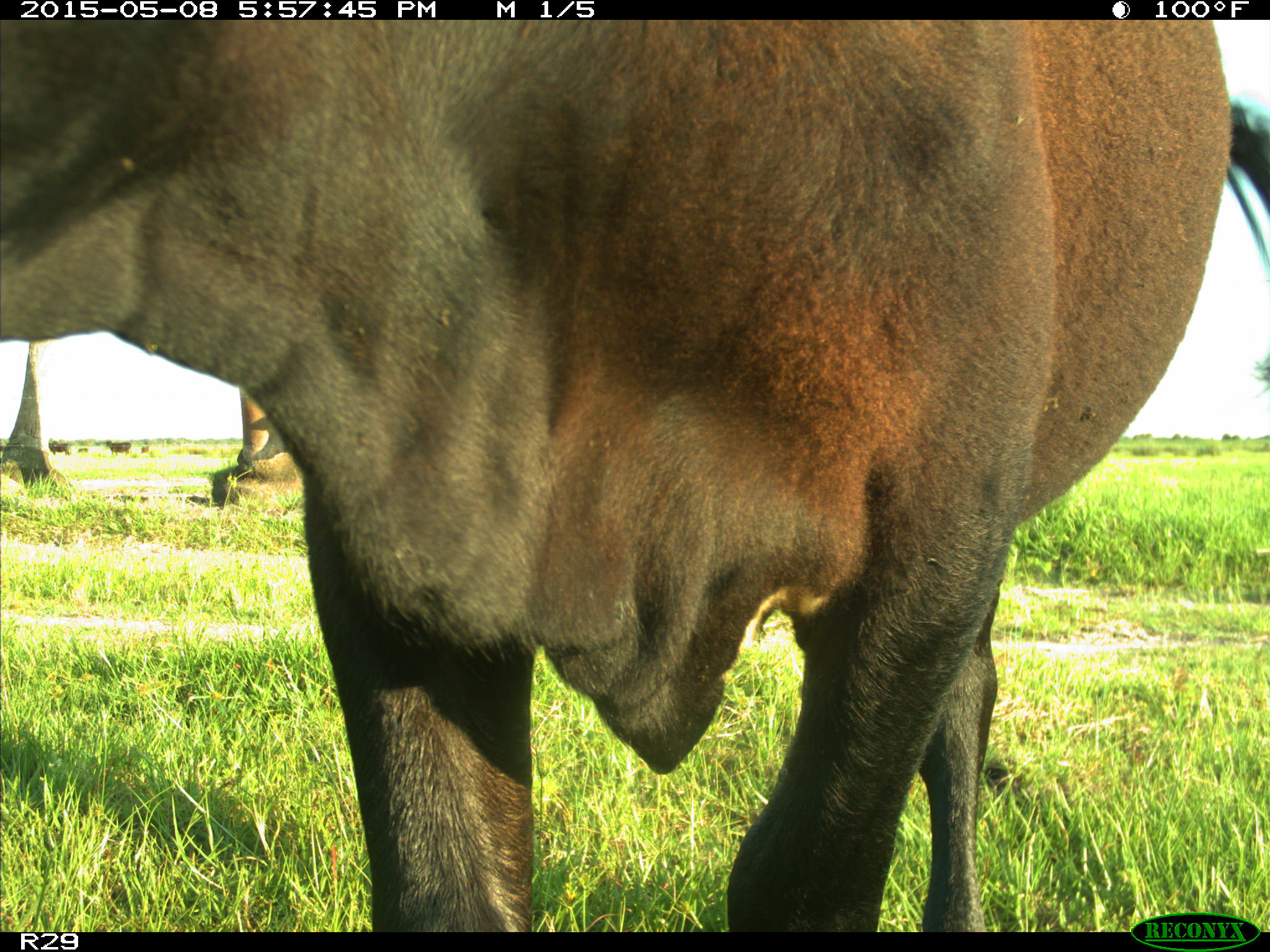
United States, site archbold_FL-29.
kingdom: Animalia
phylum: Chordata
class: Mammalia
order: Artiodactyla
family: Bovidae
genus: Bos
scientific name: Bos taurus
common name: domestic cow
Bos taurus (domestic cow).